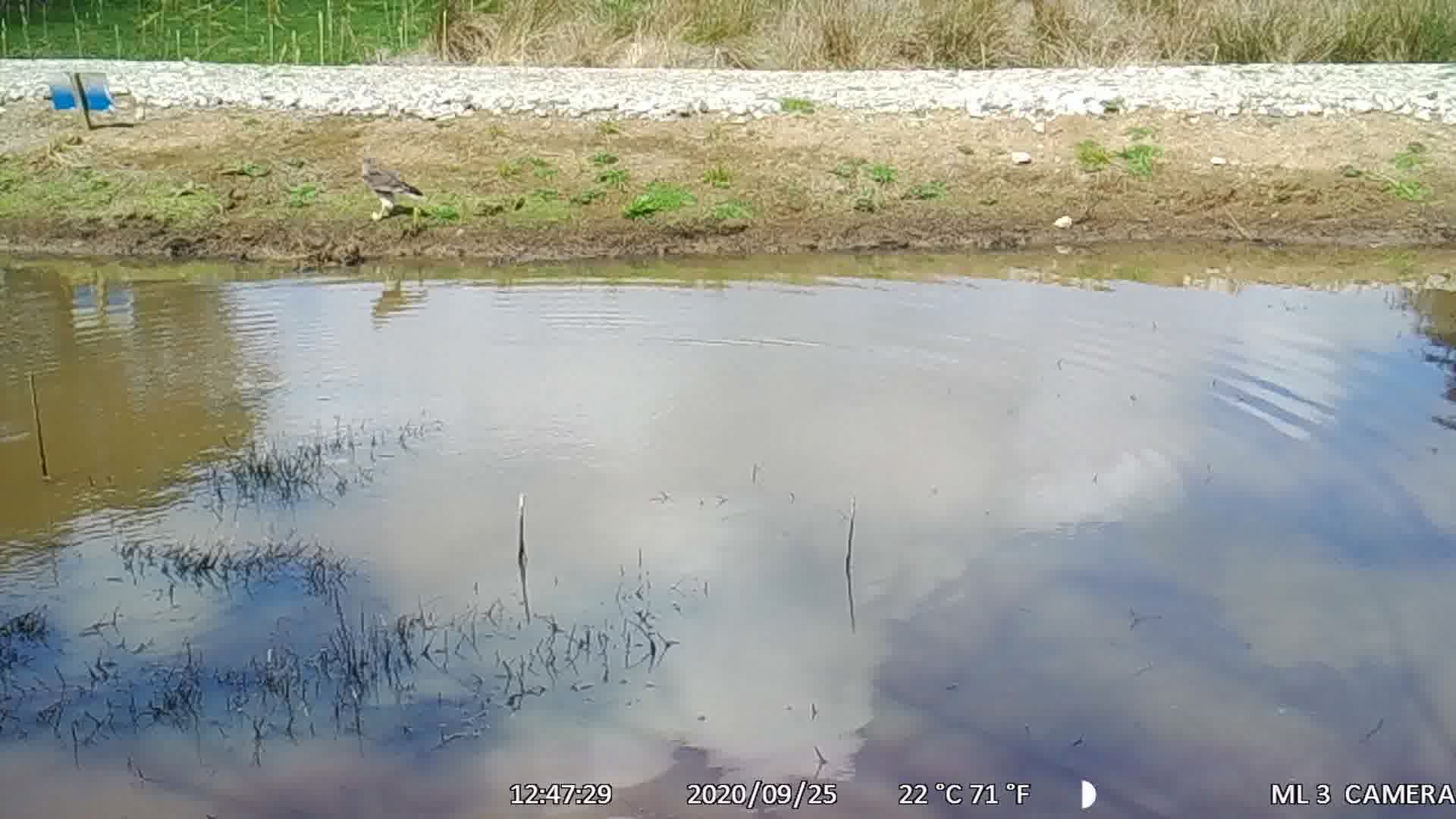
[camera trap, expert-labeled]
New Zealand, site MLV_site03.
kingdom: Animalia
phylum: Chordata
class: Aves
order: Accipitriformes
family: Accipitridae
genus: Circus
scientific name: Circus approximans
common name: swamp harrier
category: harrier